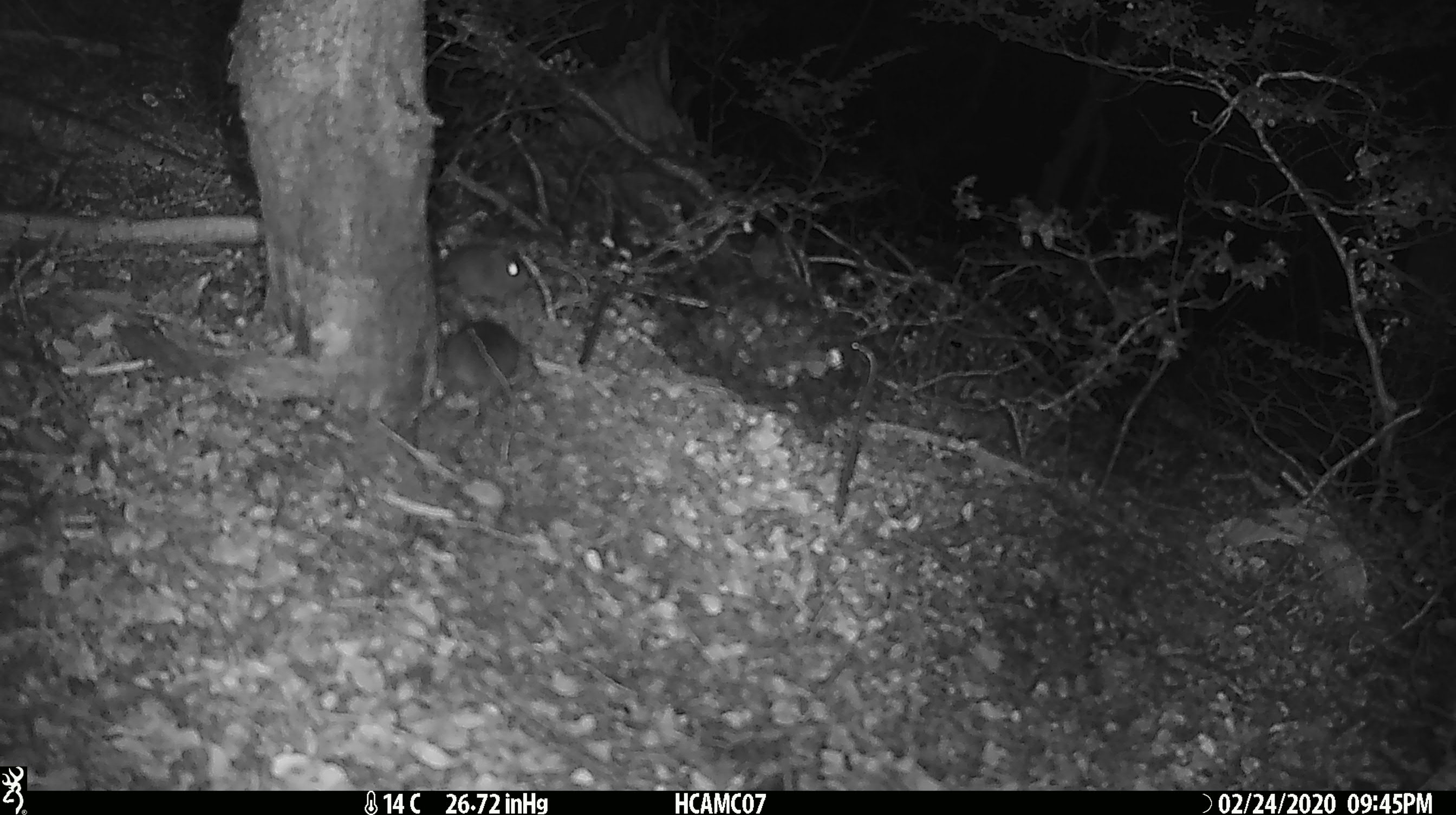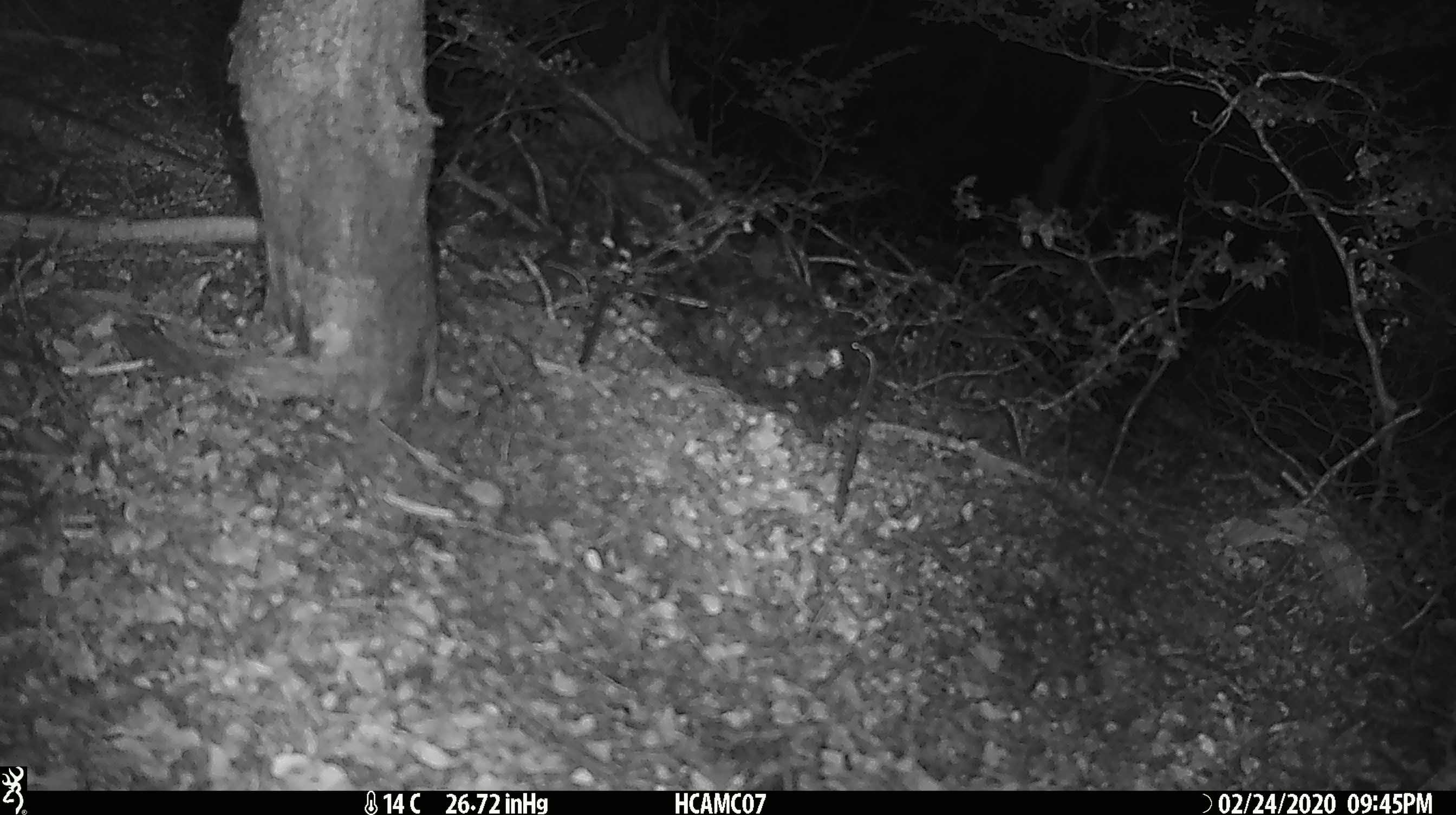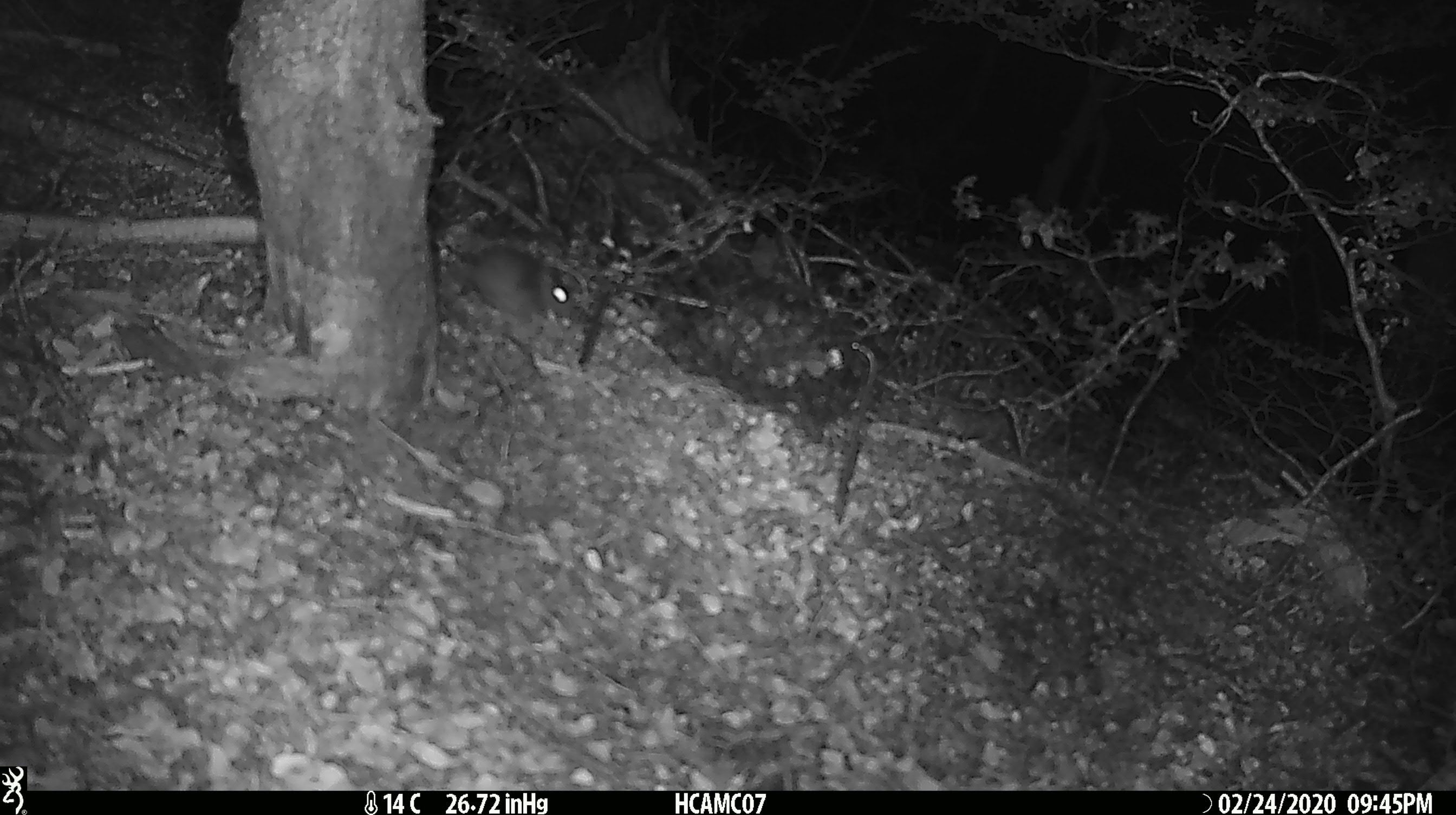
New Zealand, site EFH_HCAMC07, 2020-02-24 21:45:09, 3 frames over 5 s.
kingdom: Animalia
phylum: Chordata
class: Mammalia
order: Rodentia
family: Muridae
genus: Mus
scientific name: Mus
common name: mouse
Mouse (Mus).